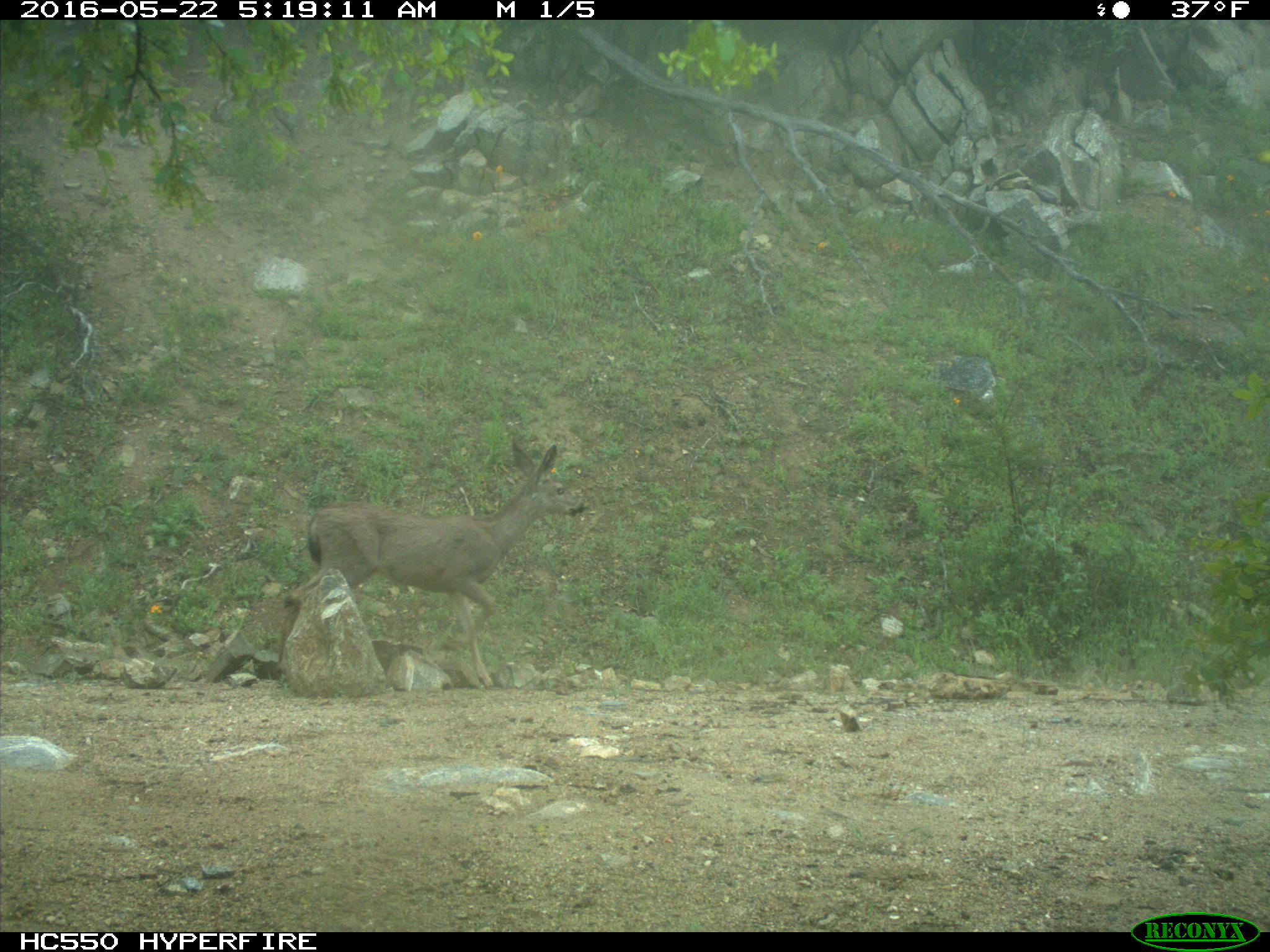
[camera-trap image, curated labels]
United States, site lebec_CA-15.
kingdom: Animalia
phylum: Chordata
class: Mammalia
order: Artiodactyla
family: Cervidae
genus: Odocoileus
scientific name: Odocoileus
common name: deer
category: unidentified deer